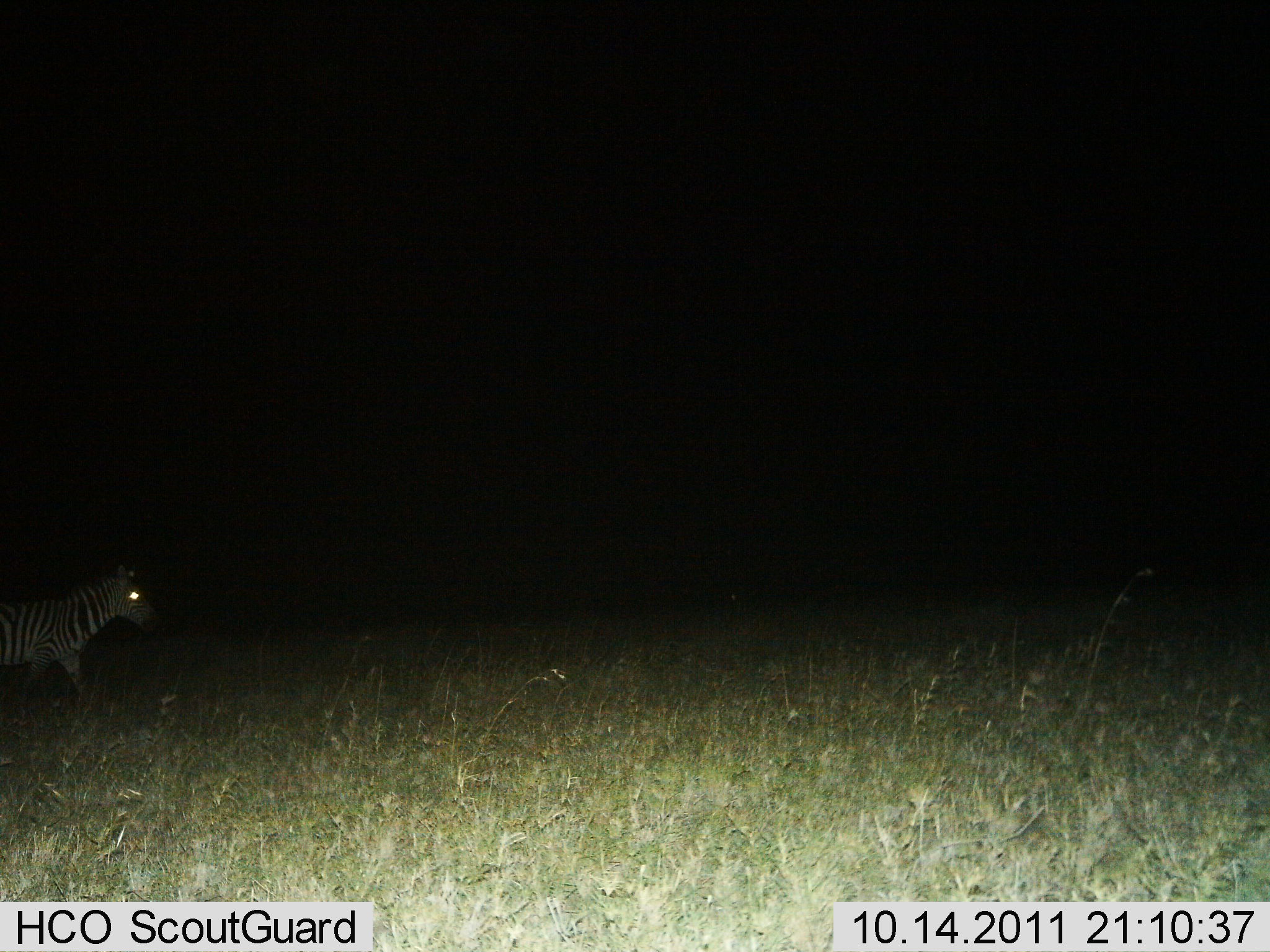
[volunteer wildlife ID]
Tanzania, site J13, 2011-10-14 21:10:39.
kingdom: Animalia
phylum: Chordata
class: Mammalia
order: Perissodactyla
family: Equidae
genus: Equus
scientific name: Equus quagga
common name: plains zebra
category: zebra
Zebra (plains zebra) (Equus quagga), count 1. Behavior (volunteer vote fractions): standing 44%, resting 0%, moving 56%, interacting 0%. Young present (vote fraction): 0%. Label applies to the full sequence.